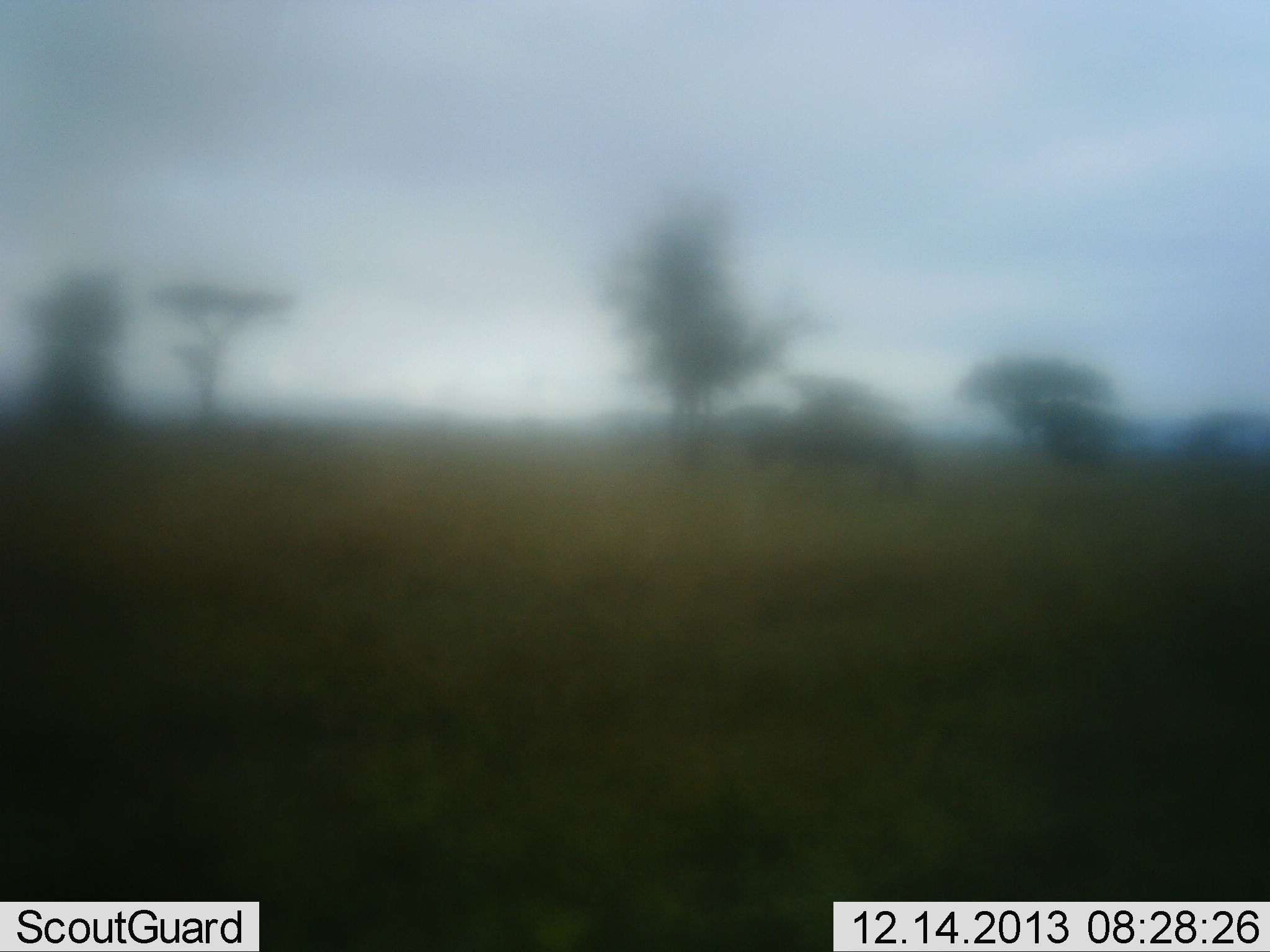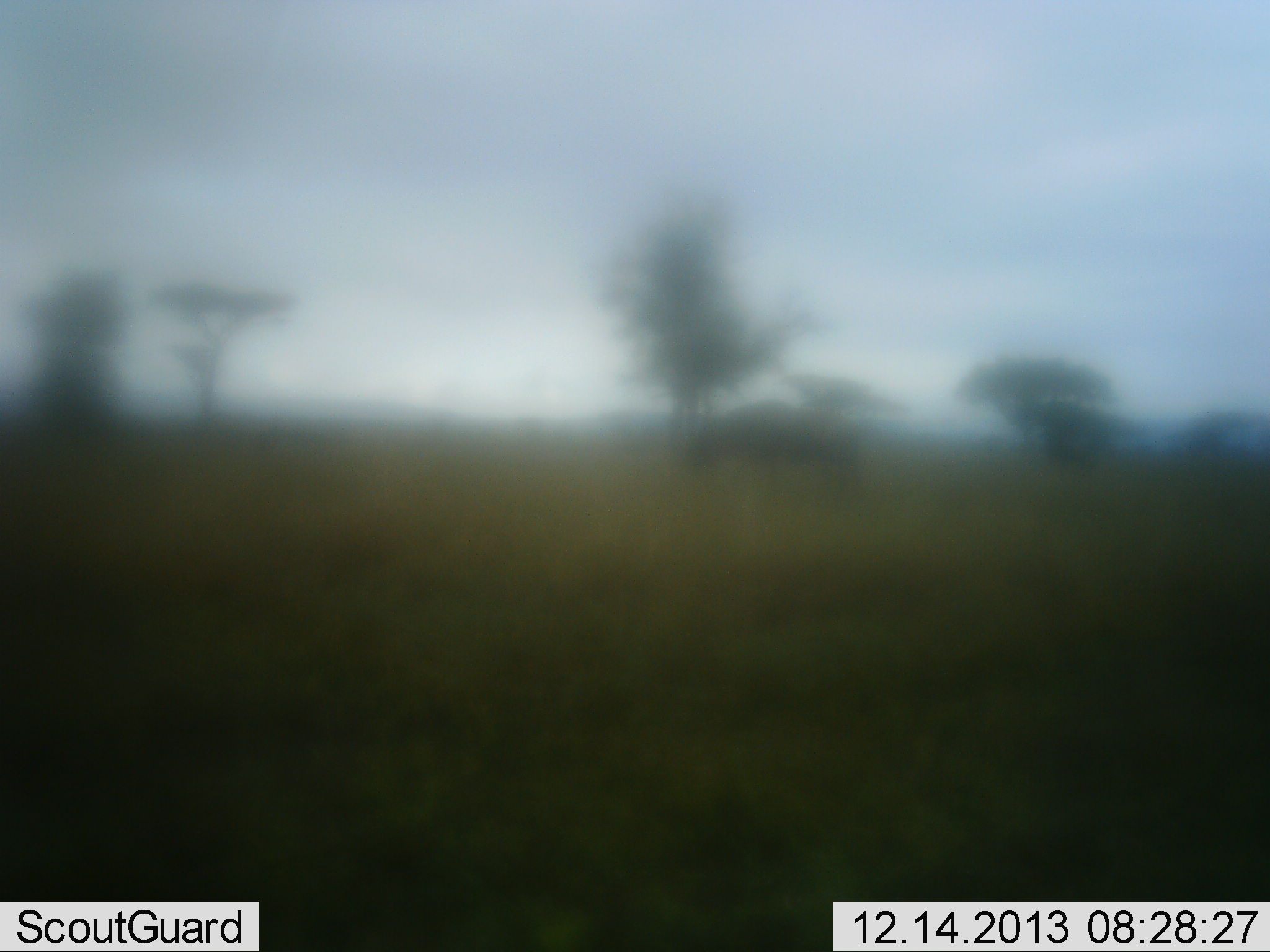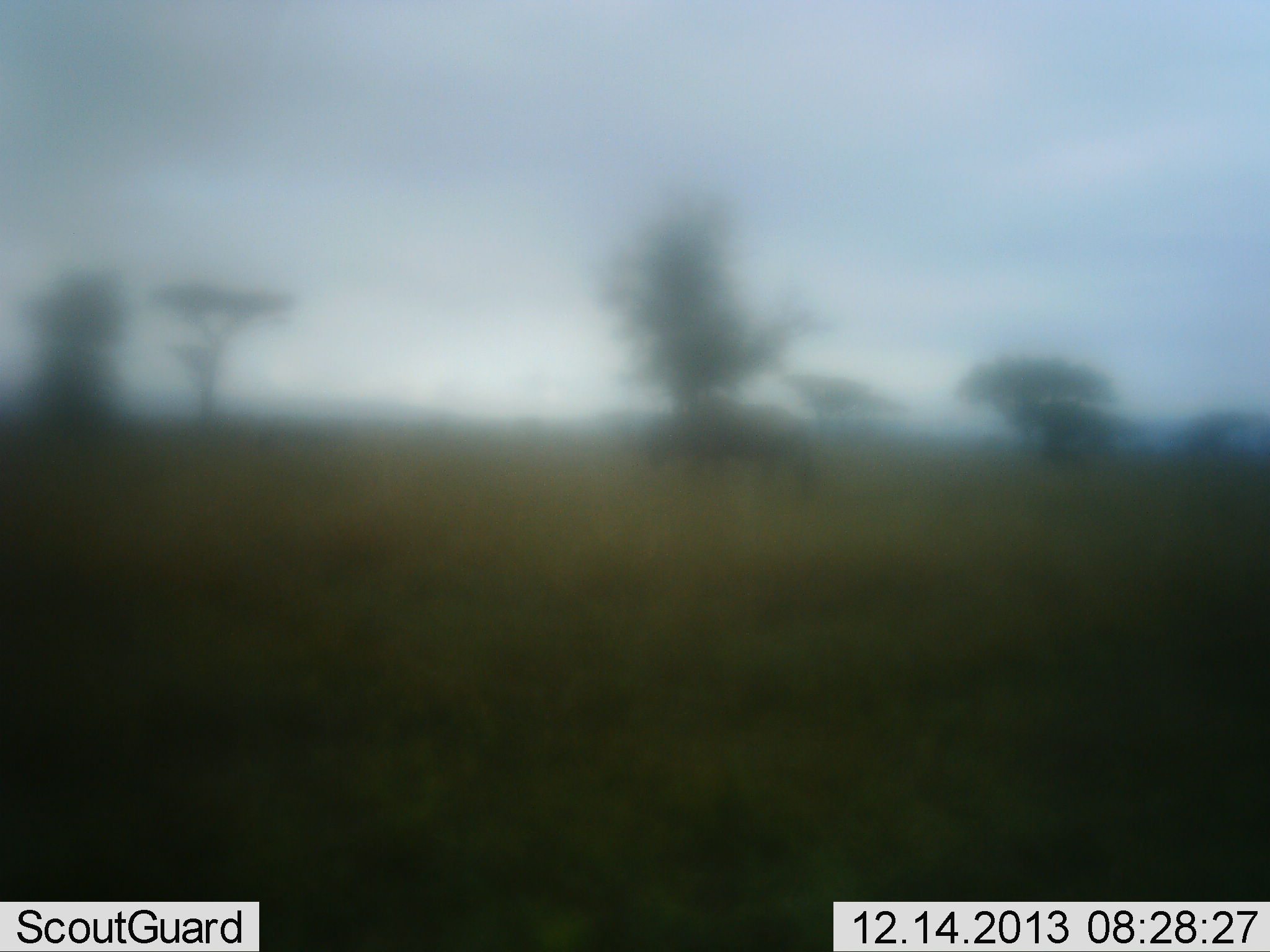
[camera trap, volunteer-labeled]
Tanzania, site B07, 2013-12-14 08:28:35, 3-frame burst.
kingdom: Animalia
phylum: Chordata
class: Mammalia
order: Artiodactyla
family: Bovidae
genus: Connochaetes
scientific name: Connochaetes taurinus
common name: blue wildebeest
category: wildebeest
Wildebeest (blue wildebeest) (Connochaetes taurinus), count 1. Behavior (volunteer vote fractions): standing 0%, resting 0%, moving 100%, interacting 0%. Young present (vote fraction): 0%. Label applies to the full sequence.